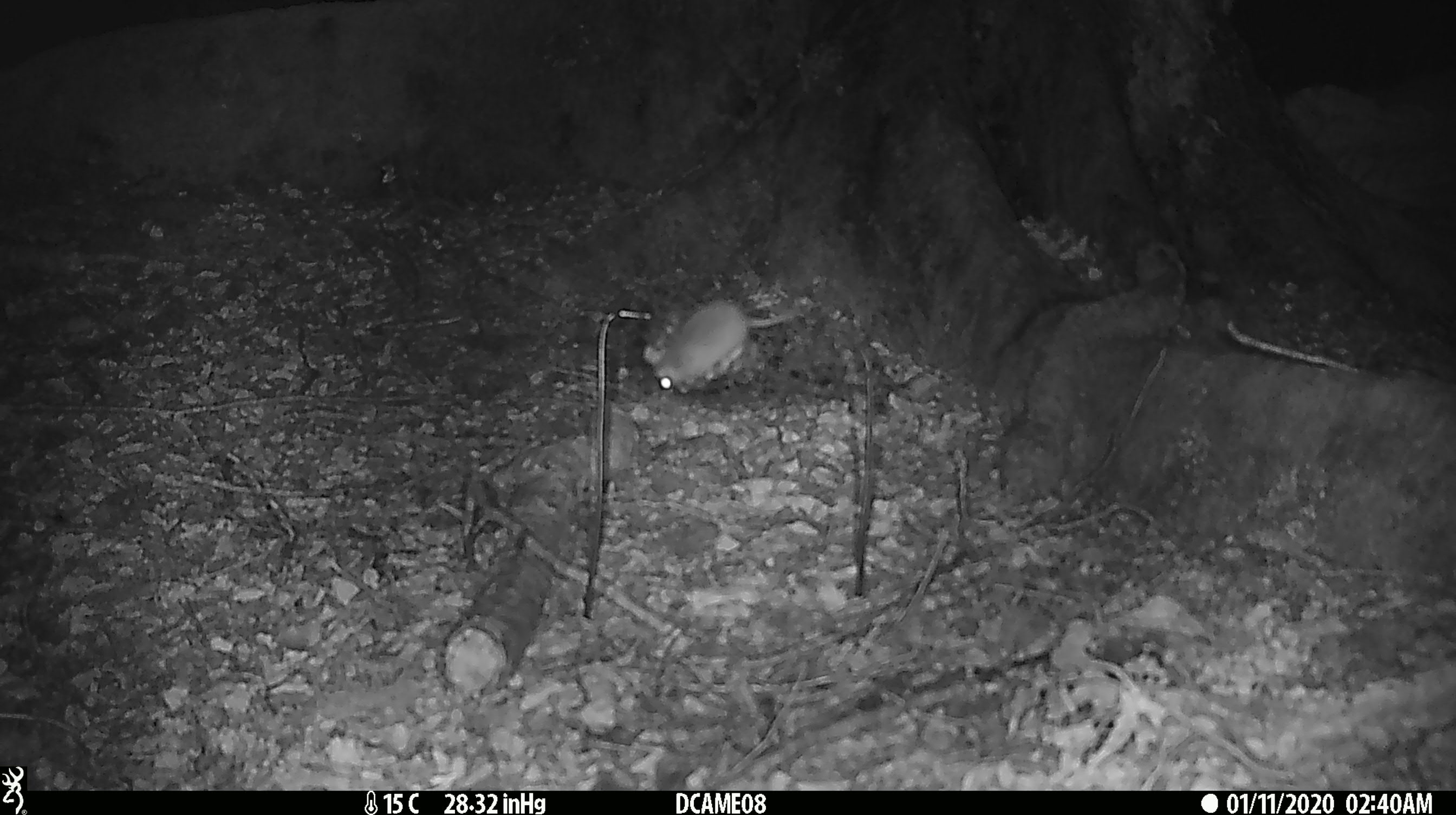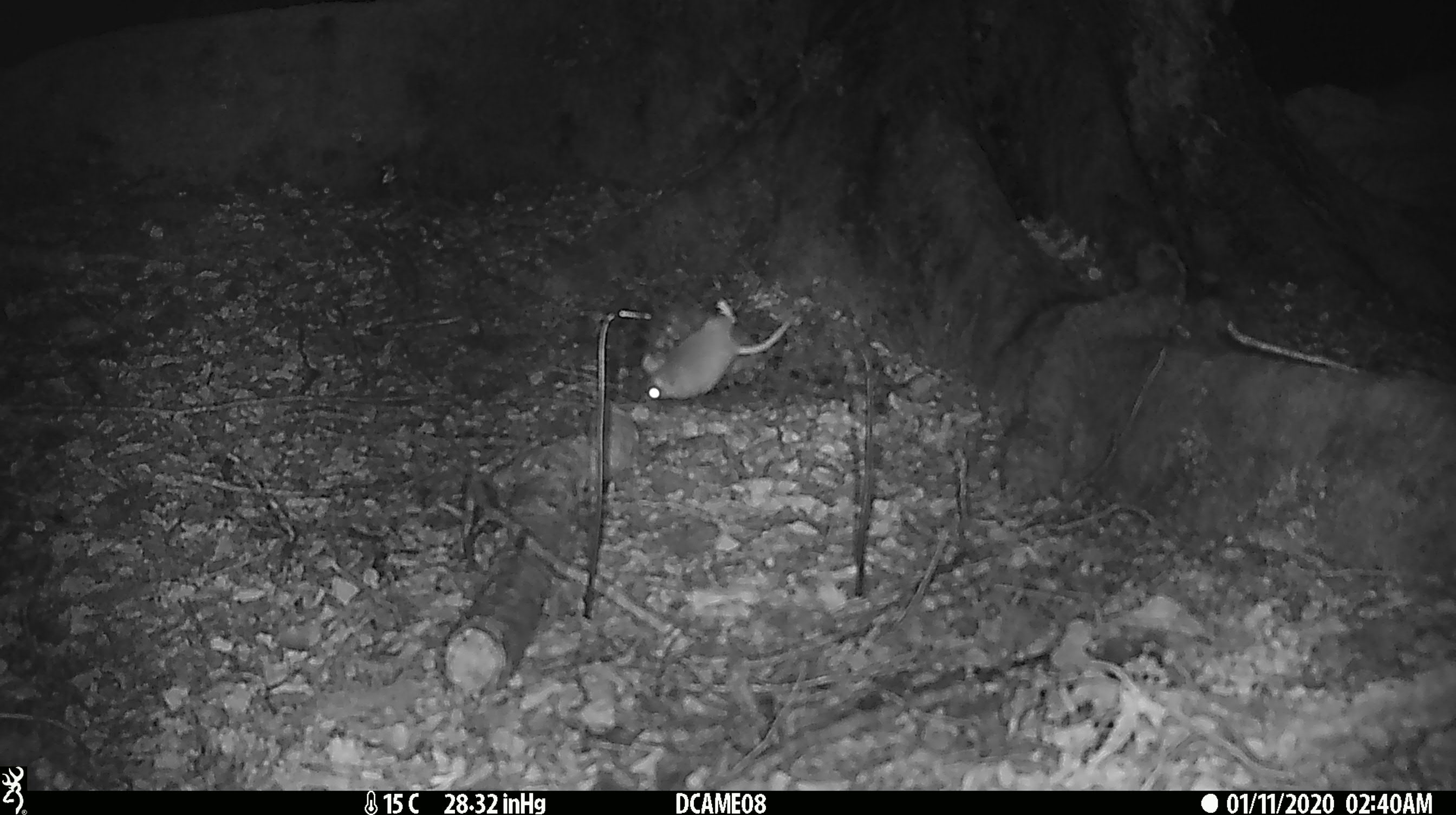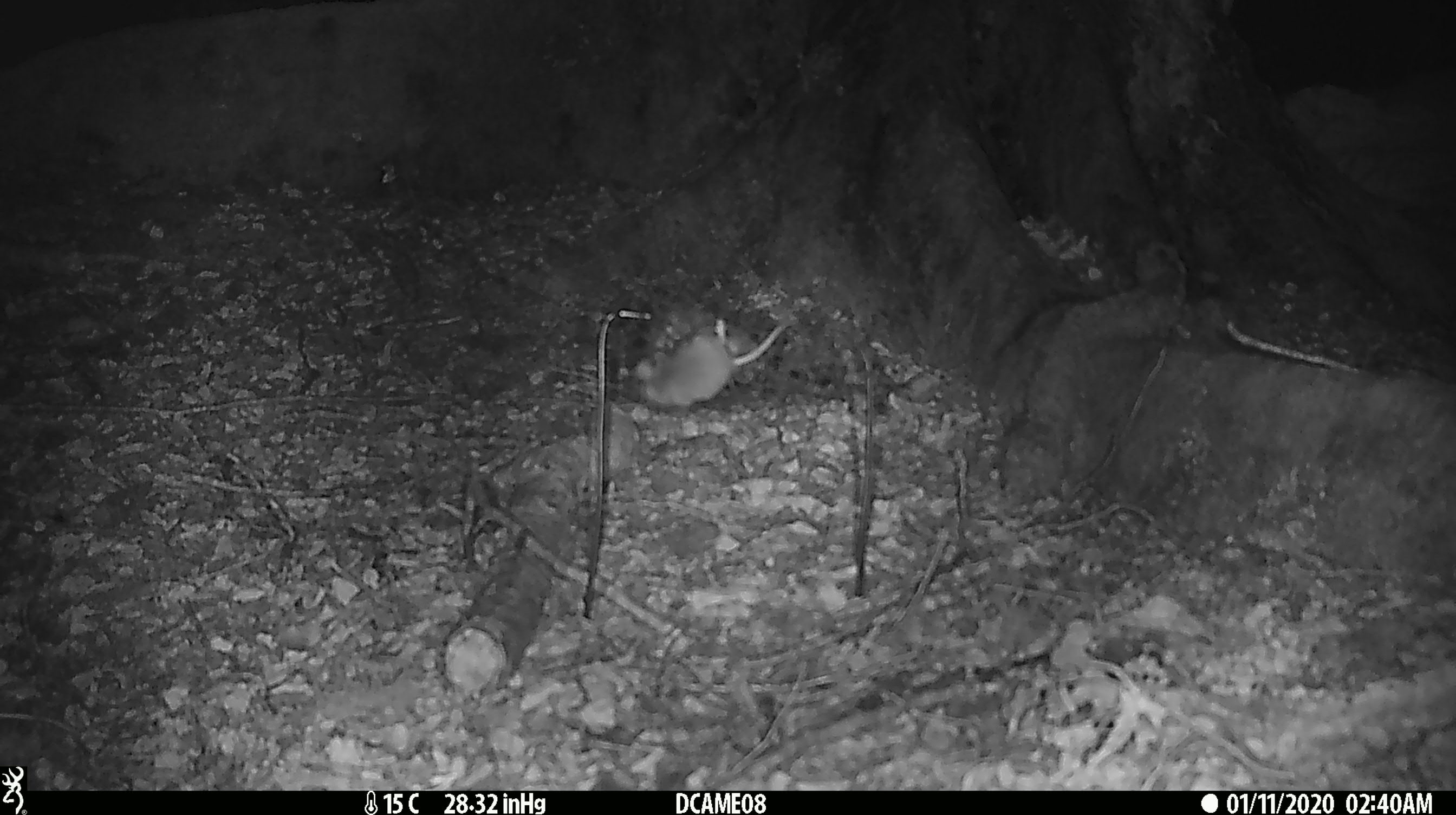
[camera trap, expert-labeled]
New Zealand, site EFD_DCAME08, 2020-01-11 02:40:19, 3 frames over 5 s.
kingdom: Animalia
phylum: Chordata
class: Mammalia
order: Rodentia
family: Muridae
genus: Mus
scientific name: Mus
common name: mouse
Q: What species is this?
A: Mouse (Mus).